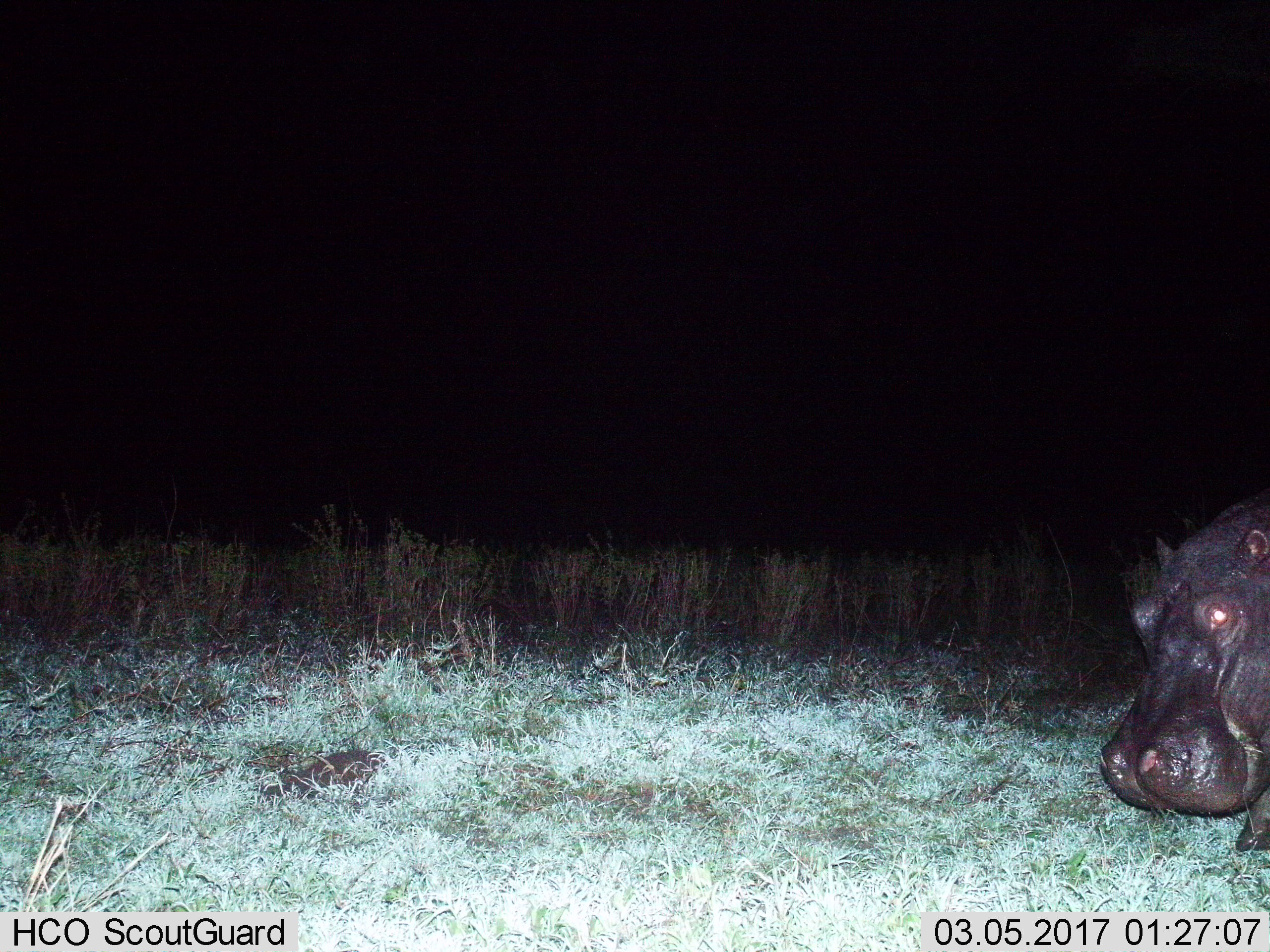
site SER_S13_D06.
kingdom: Animalia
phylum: Chordata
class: Mammalia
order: Artiodactyla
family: Hippopotamidae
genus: Hippopotamus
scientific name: Hippopotamus amphibius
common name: hippopotamus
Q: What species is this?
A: Hippopotamus (Hippopotamus amphibius).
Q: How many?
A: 1.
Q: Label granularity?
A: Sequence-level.